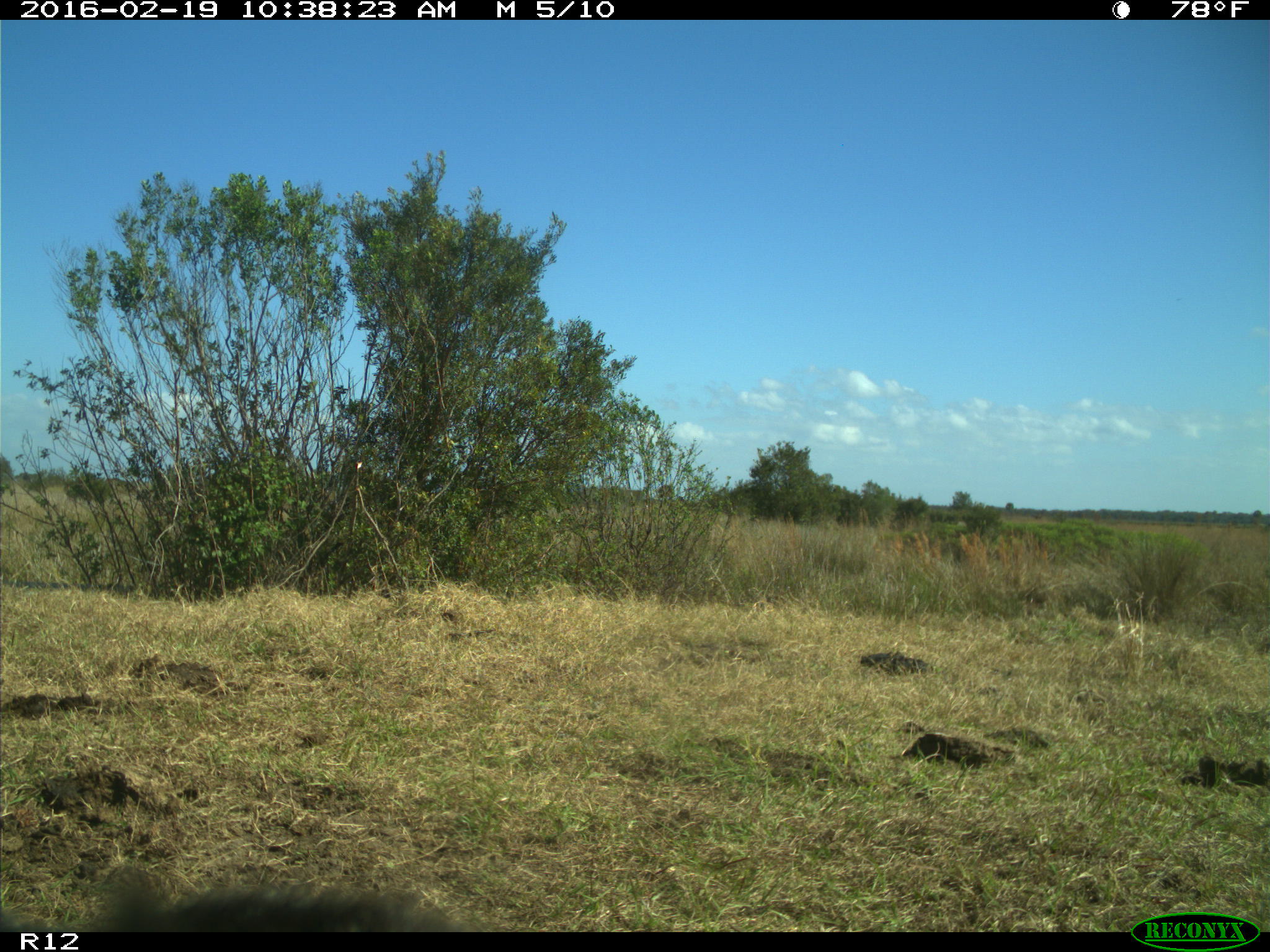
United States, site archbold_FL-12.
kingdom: Animalia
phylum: Chordata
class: Mammalia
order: Artiodactyla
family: Bovidae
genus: Bos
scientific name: Bos taurus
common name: domestic cow